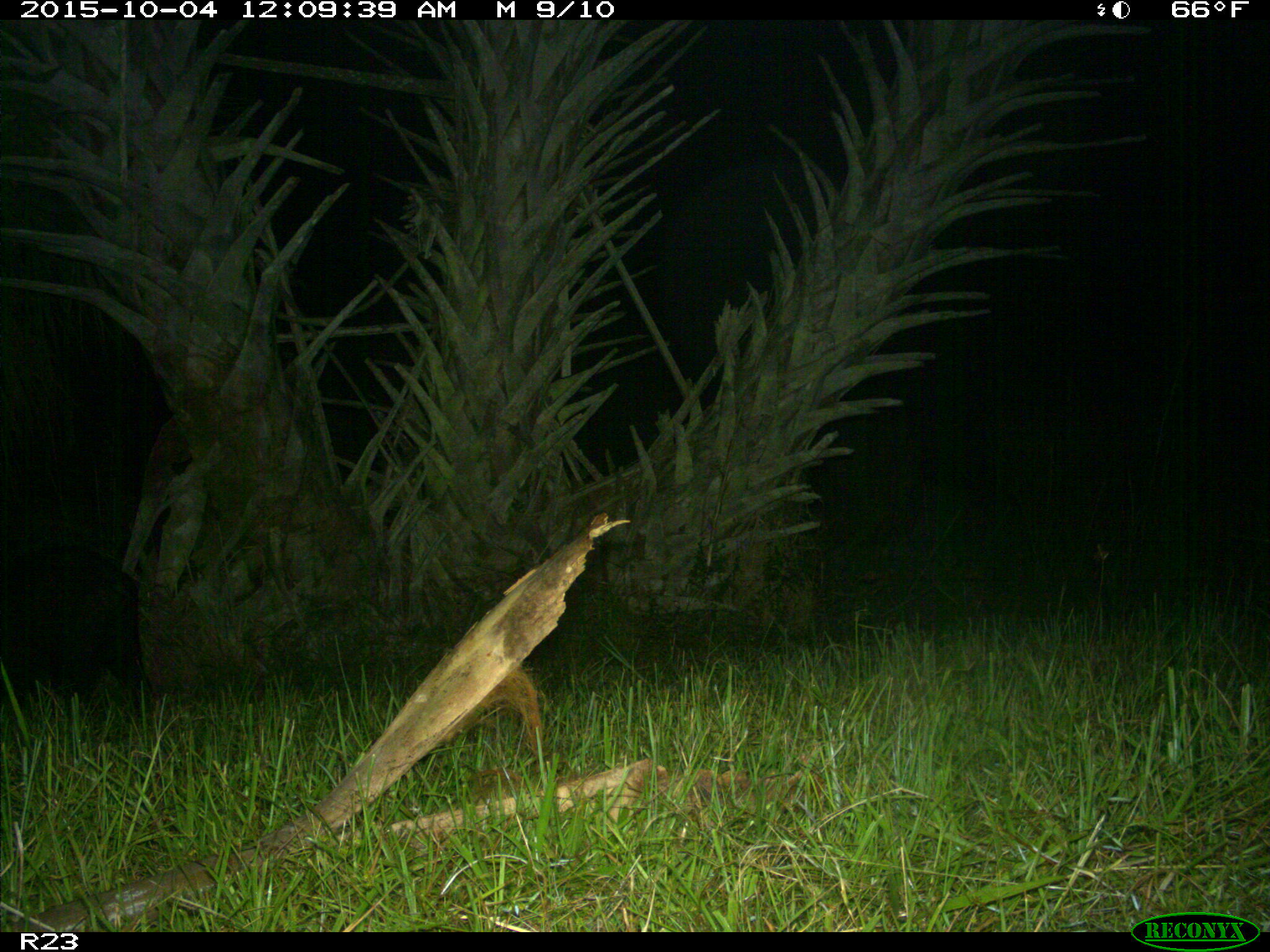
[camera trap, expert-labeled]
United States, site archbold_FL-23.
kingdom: Animalia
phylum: Chordata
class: Mammalia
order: Artiodactyla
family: Suidae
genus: Sus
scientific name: Sus scrofa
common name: wild boar